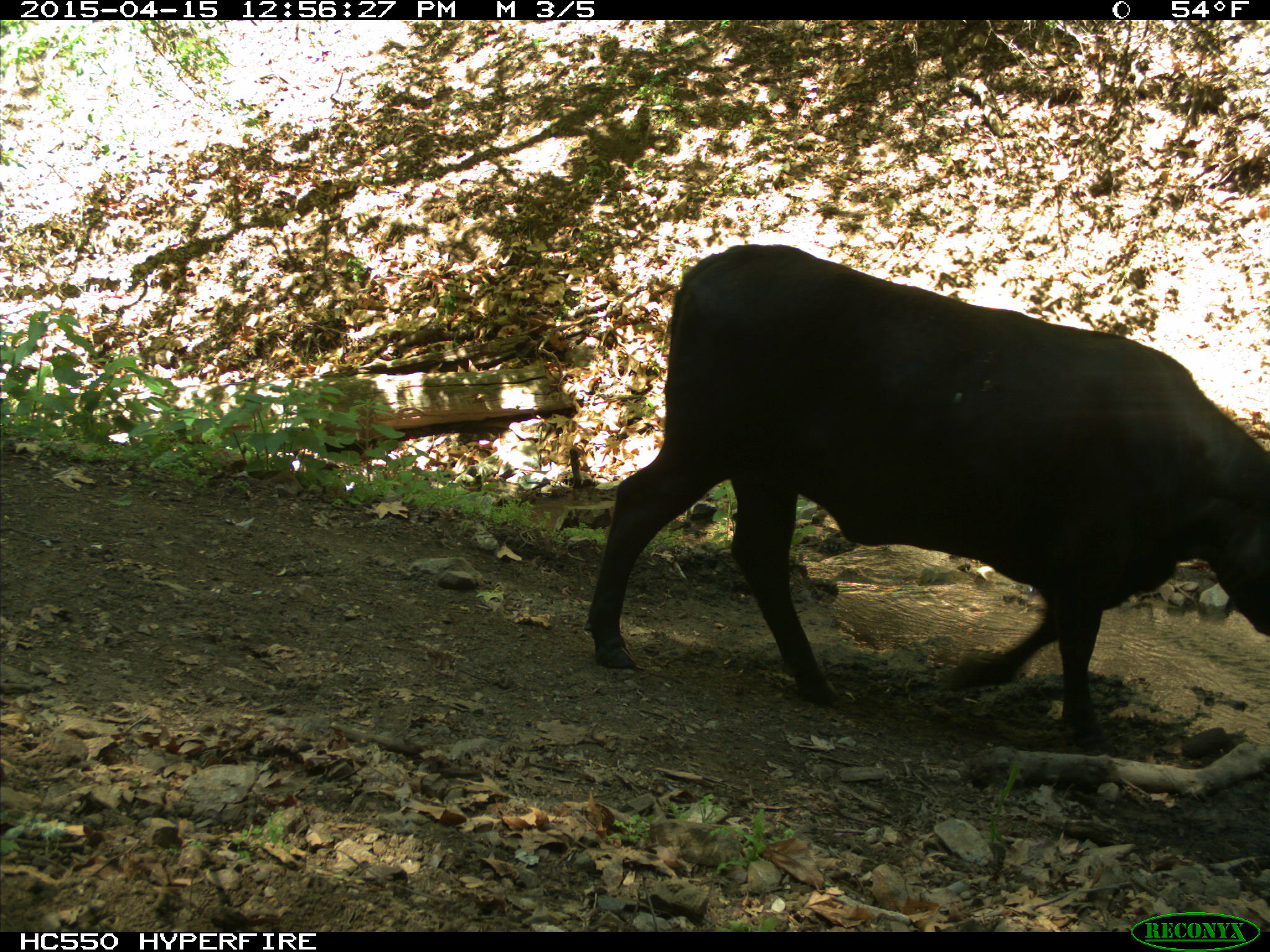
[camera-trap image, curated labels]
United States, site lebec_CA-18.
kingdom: Animalia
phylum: Chordata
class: Mammalia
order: Artiodactyla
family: Bovidae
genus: Bos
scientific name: Bos taurus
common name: domestic cow